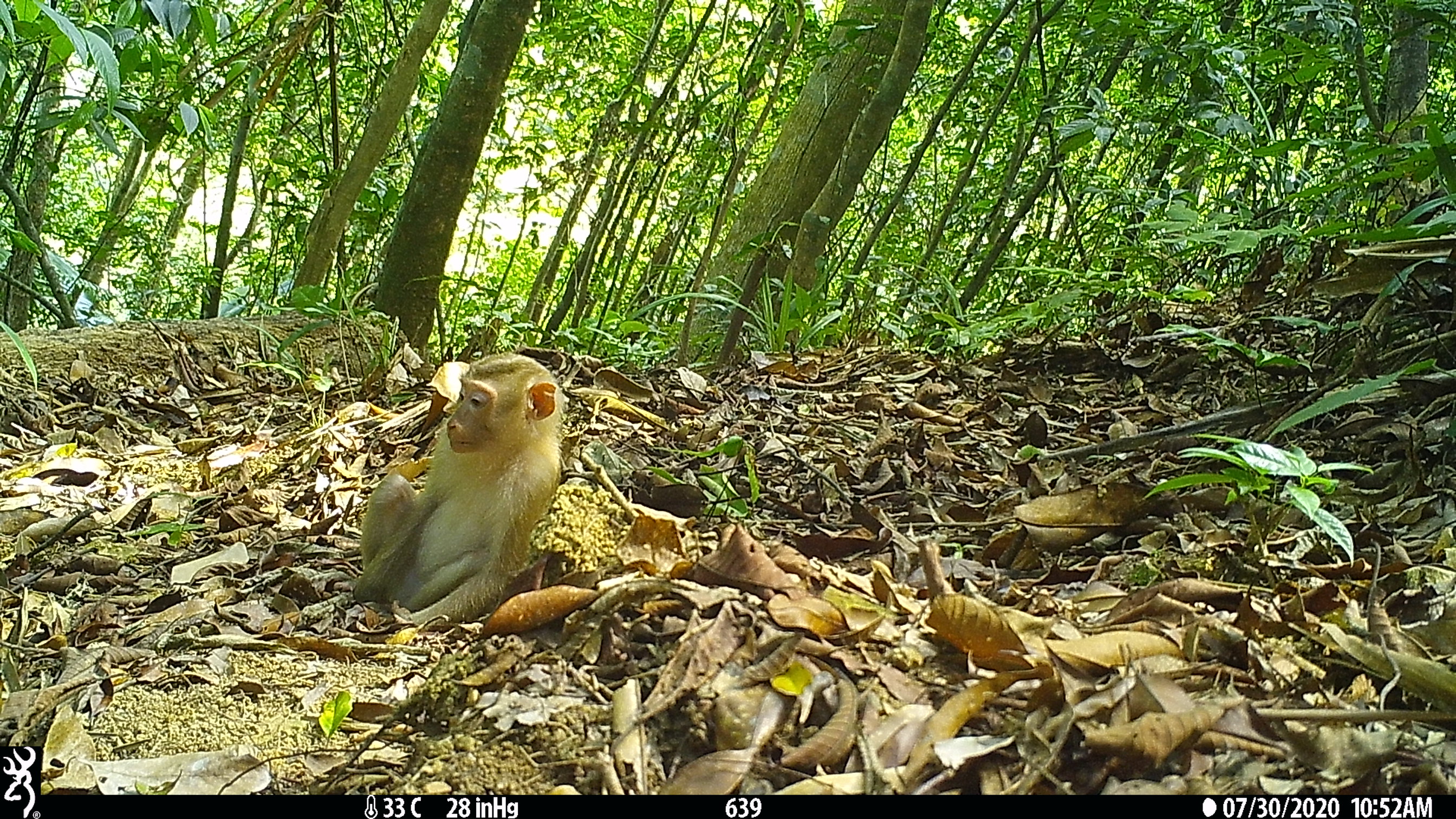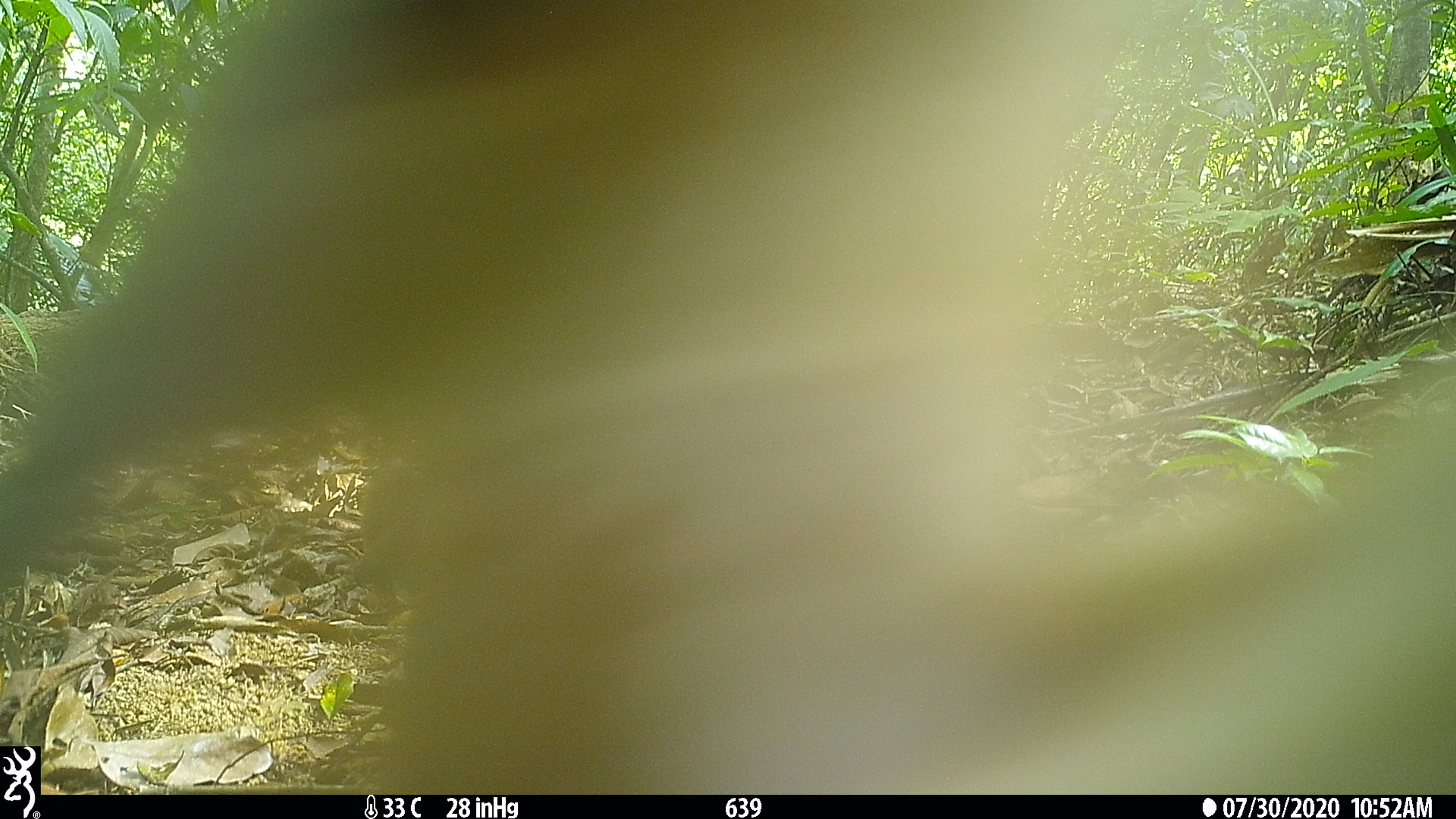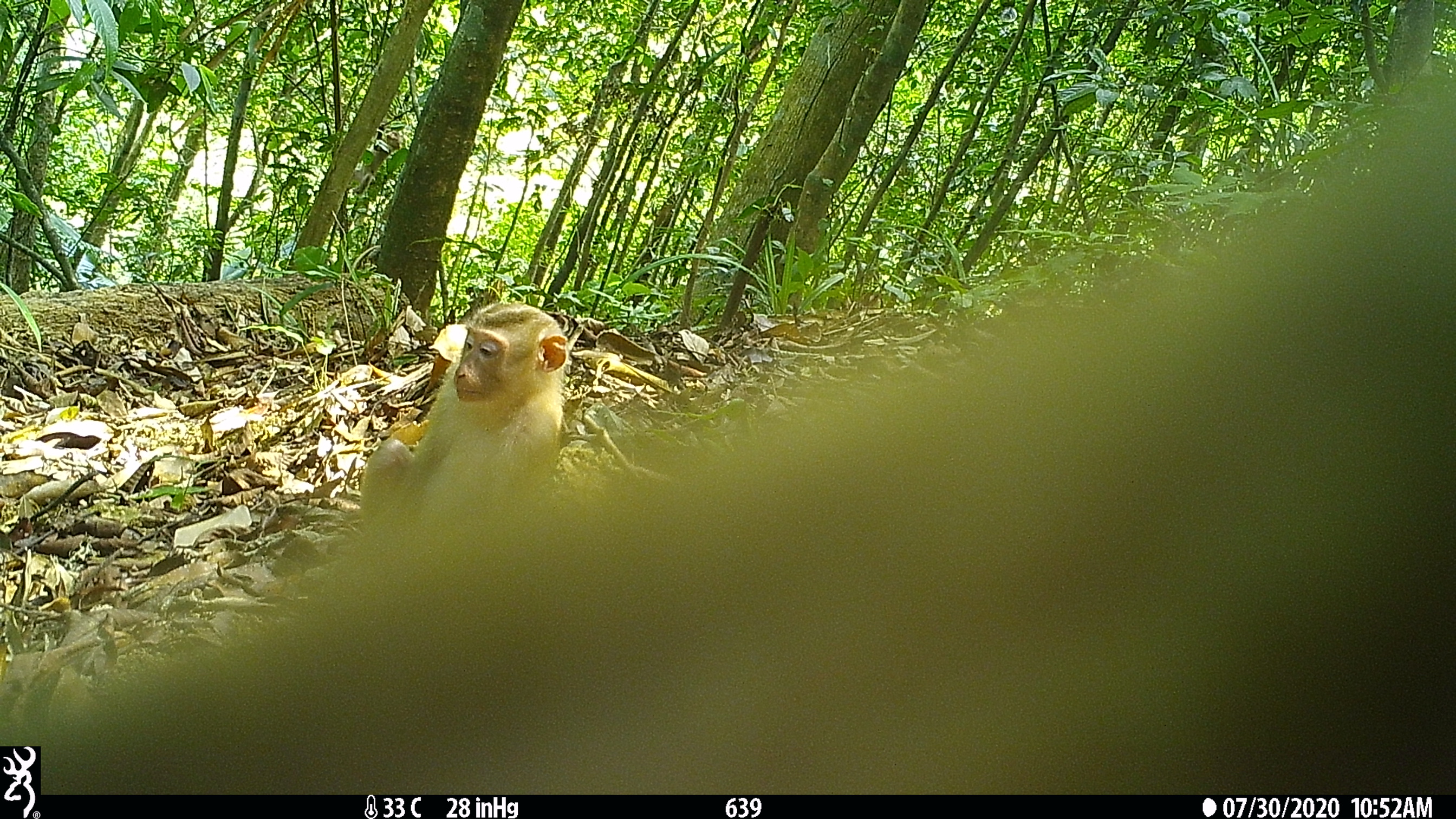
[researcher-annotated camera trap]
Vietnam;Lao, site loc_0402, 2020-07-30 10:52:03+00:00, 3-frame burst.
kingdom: Animalia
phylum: Chordata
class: Mammalia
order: Primates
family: Cercopithecidae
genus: Macaca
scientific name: Macaca nemestrina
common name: pig-tailed macaque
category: pig tailed macaque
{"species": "pig tailed macaque (pig-tailed macaque) (Macaca nemestrina)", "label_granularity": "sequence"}